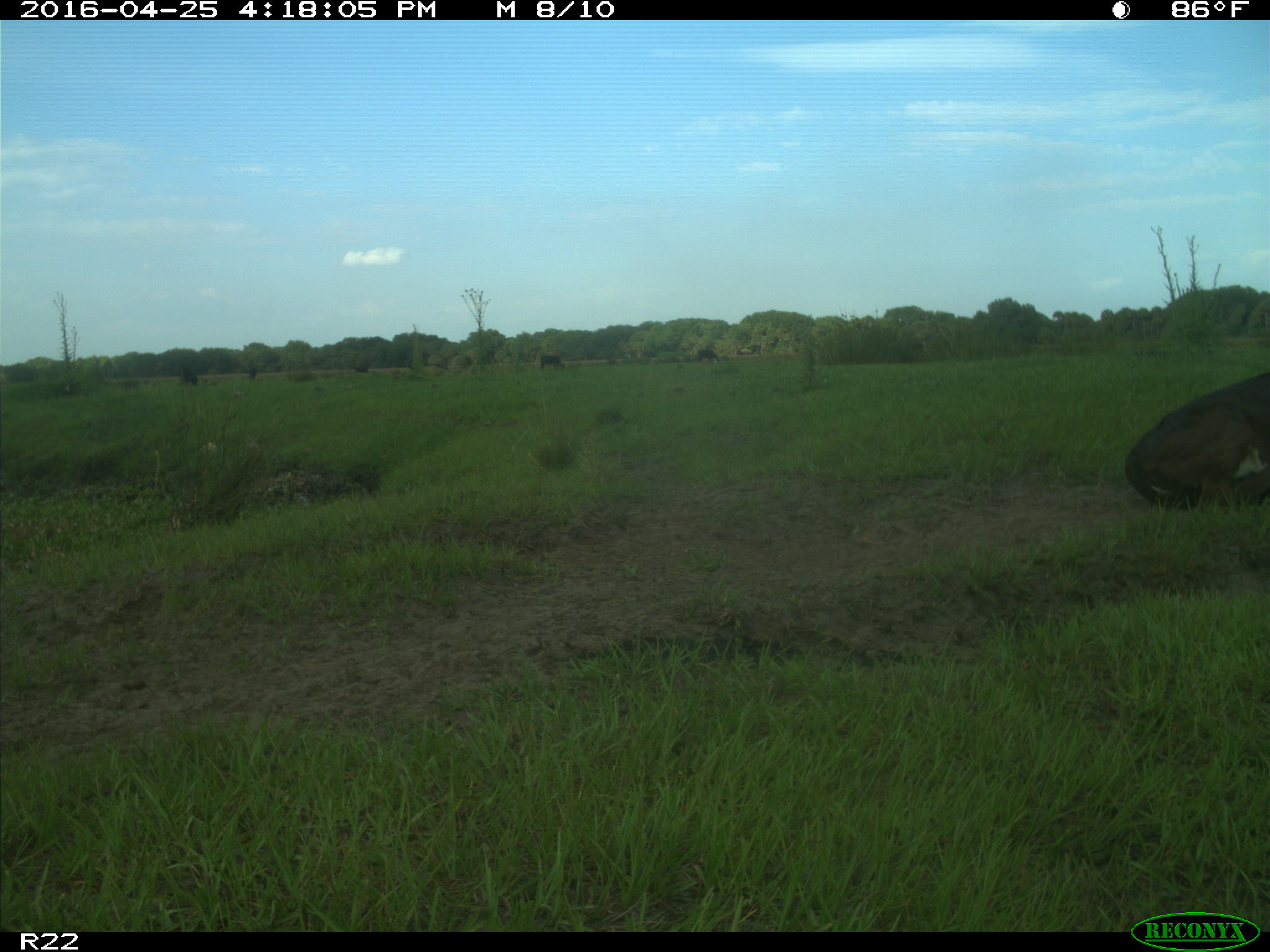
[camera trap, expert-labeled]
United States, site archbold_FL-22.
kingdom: Animalia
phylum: Chordata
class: Mammalia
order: Artiodactyla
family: Bovidae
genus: Bos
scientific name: Bos taurus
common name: domestic cow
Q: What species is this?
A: Bos taurus (domestic cow).